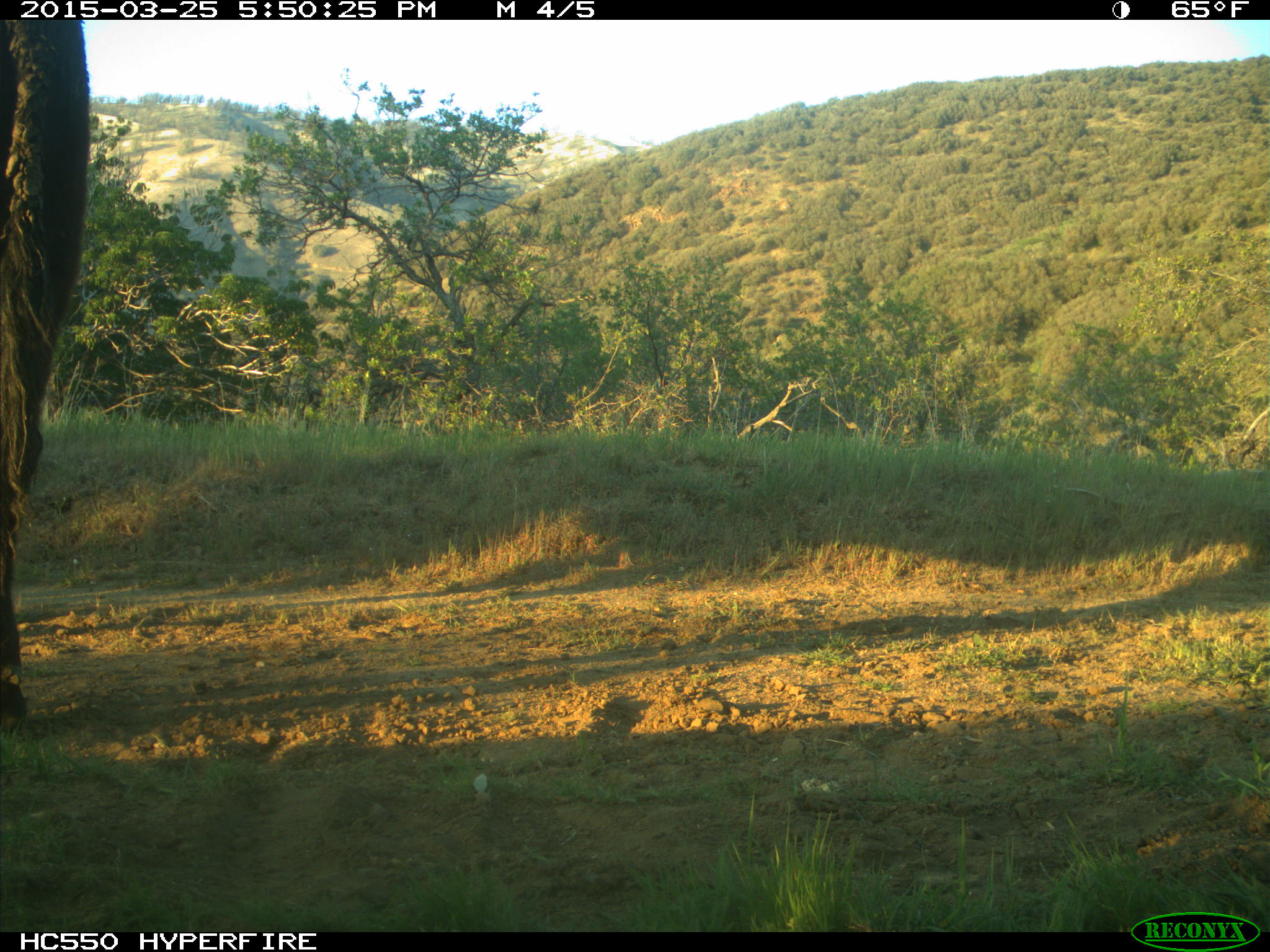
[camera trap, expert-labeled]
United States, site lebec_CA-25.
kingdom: Animalia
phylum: Chordata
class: Mammalia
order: Artiodactyla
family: Bovidae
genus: Bos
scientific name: Bos taurus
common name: domestic cow